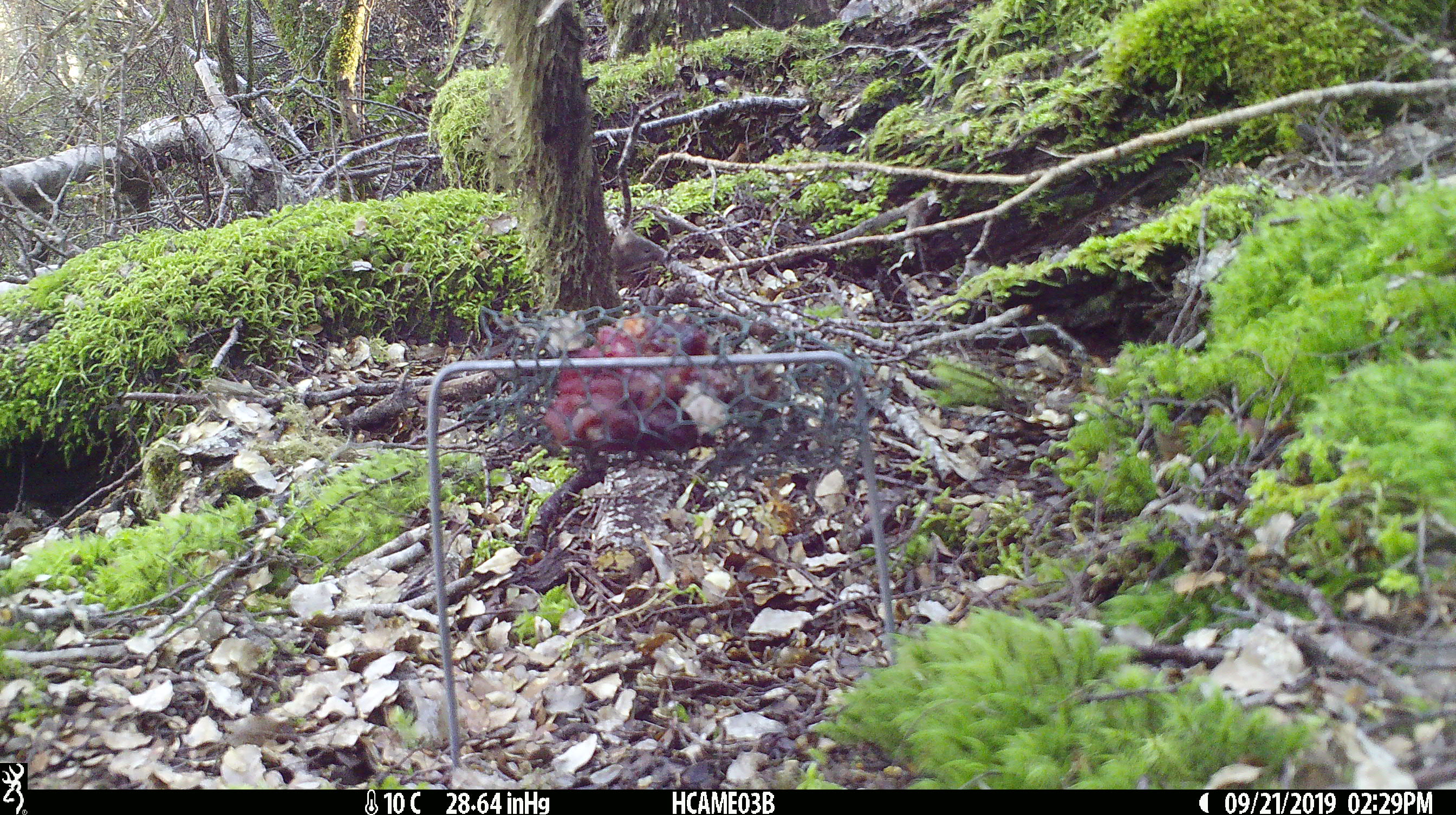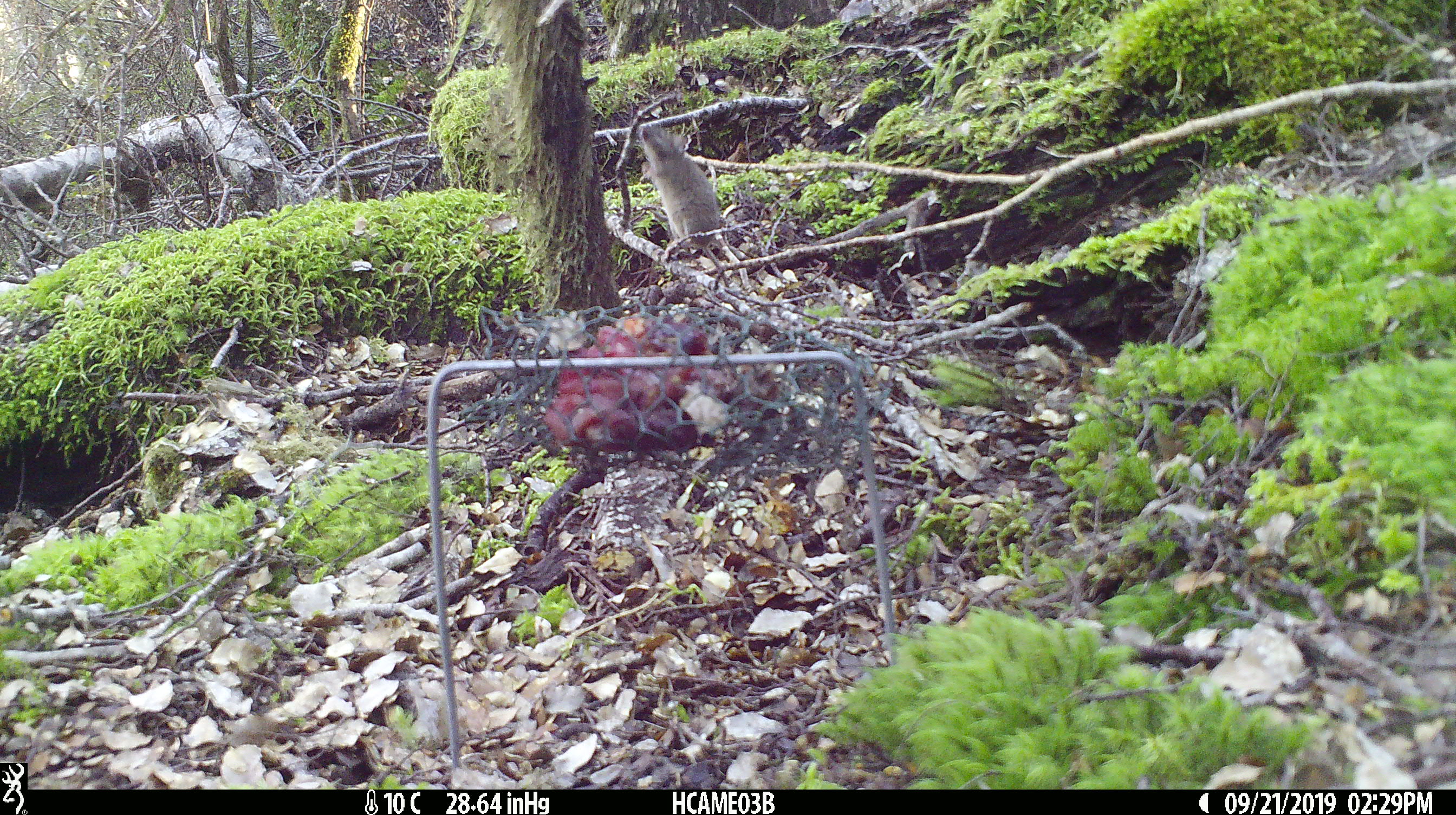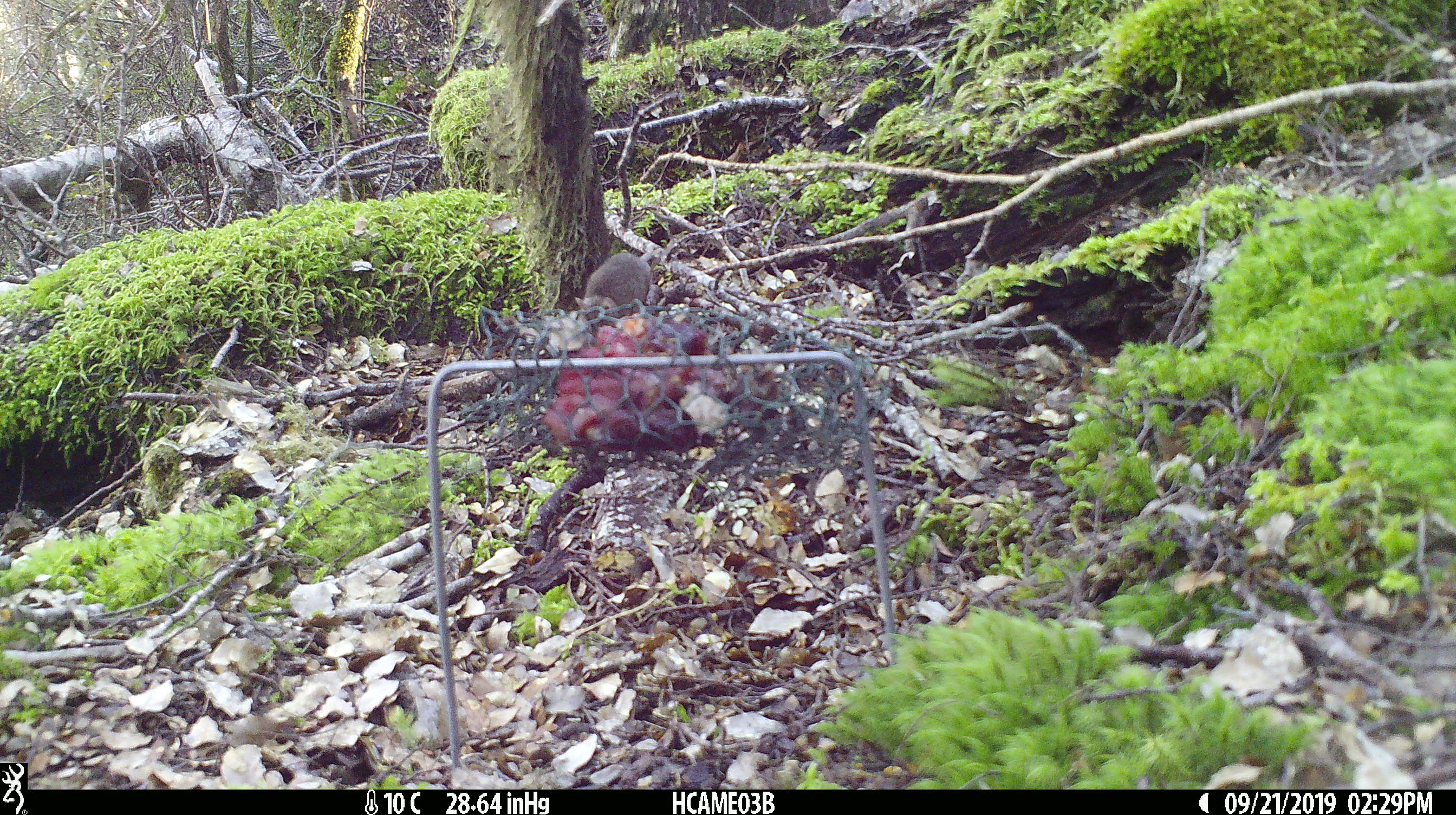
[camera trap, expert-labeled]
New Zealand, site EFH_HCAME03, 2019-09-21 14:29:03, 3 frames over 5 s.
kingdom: Animalia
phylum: Chordata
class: Mammalia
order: Rodentia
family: Muridae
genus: Mus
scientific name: Mus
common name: mouse